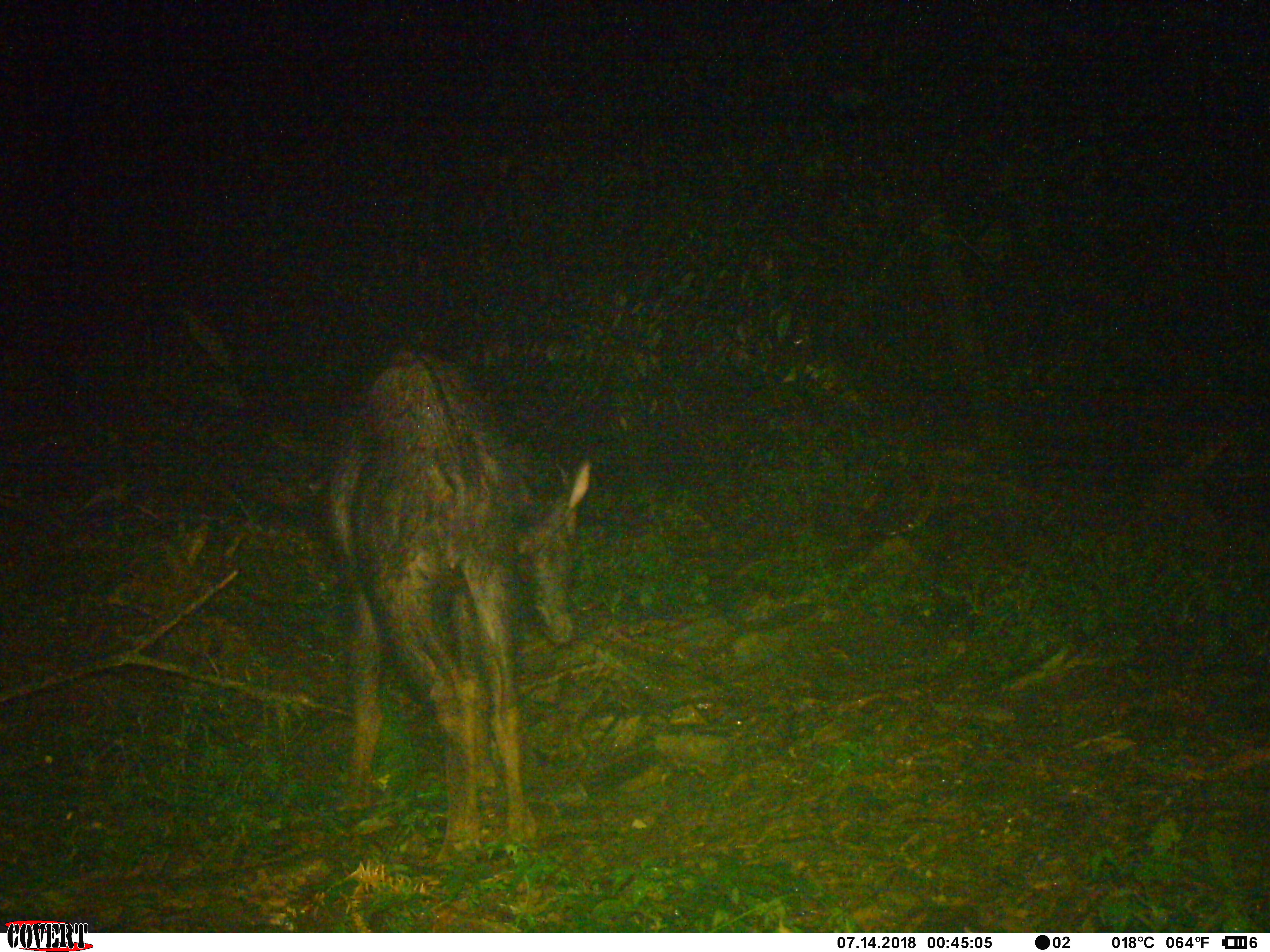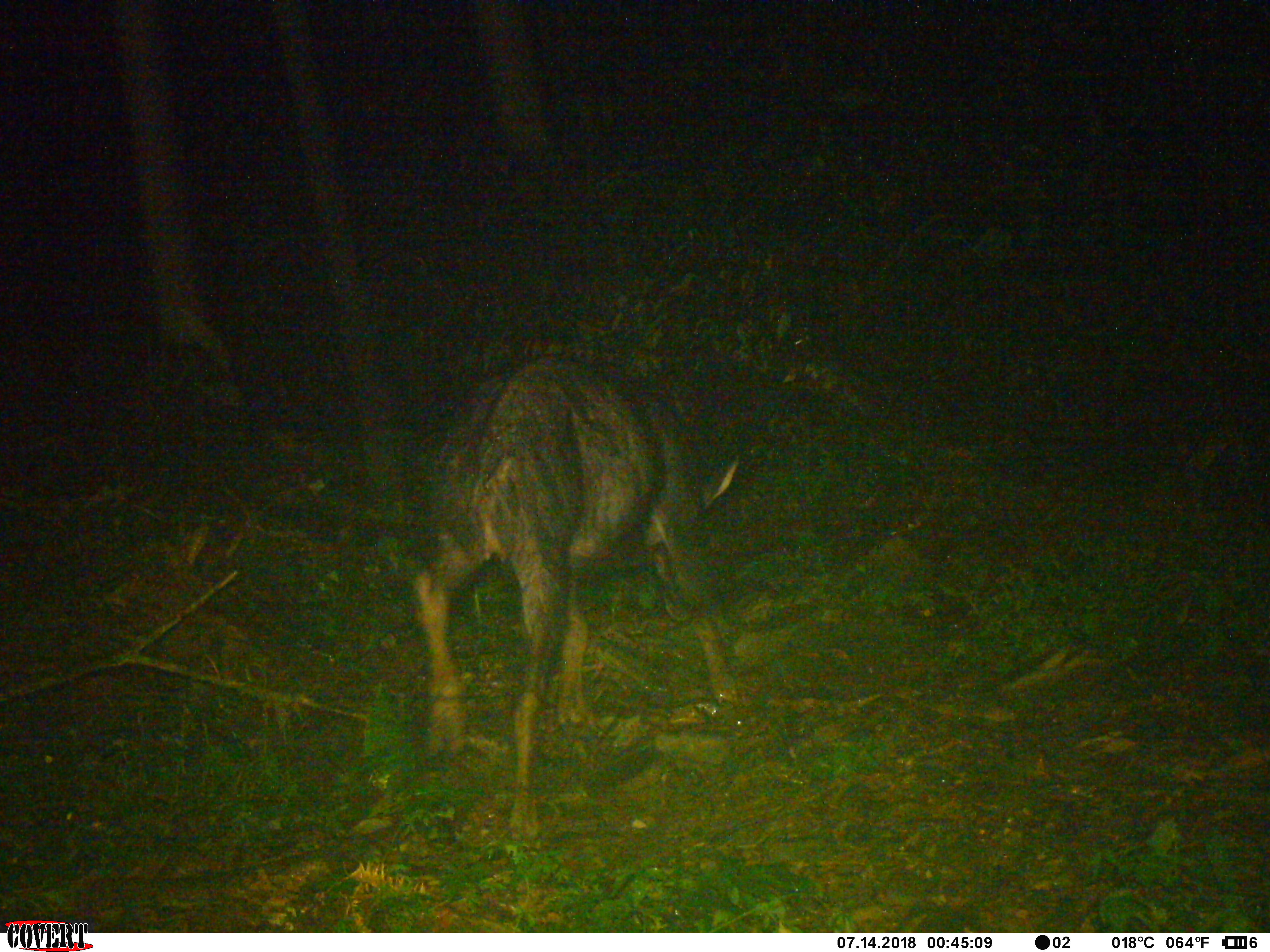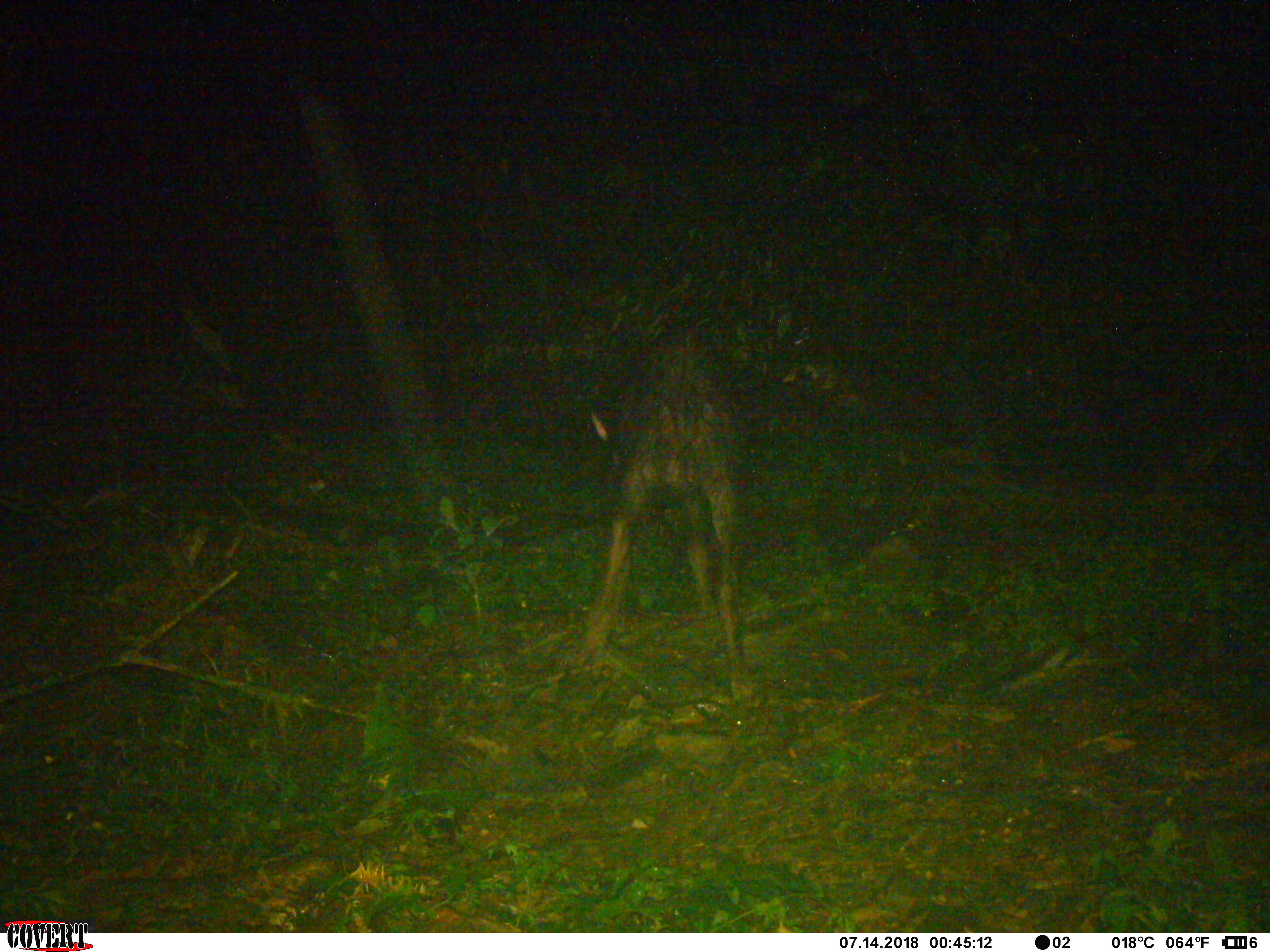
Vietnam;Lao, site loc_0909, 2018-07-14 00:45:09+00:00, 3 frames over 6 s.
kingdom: Animalia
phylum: Chordata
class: Mammalia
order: Artiodactyla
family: Bovidae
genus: Capricornis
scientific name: Capricornis sumatraensis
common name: chinese serow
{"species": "chinese serow (Capricornis sumatraensis)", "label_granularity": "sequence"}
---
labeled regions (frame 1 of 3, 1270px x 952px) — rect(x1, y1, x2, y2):
chinese serow: rect(317, 347, 593, 868)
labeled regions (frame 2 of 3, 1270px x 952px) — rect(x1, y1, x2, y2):
chinese serow: rect(405, 349, 739, 837)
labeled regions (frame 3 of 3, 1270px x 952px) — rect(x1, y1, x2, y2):
chinese serow: rect(574, 320, 763, 697)